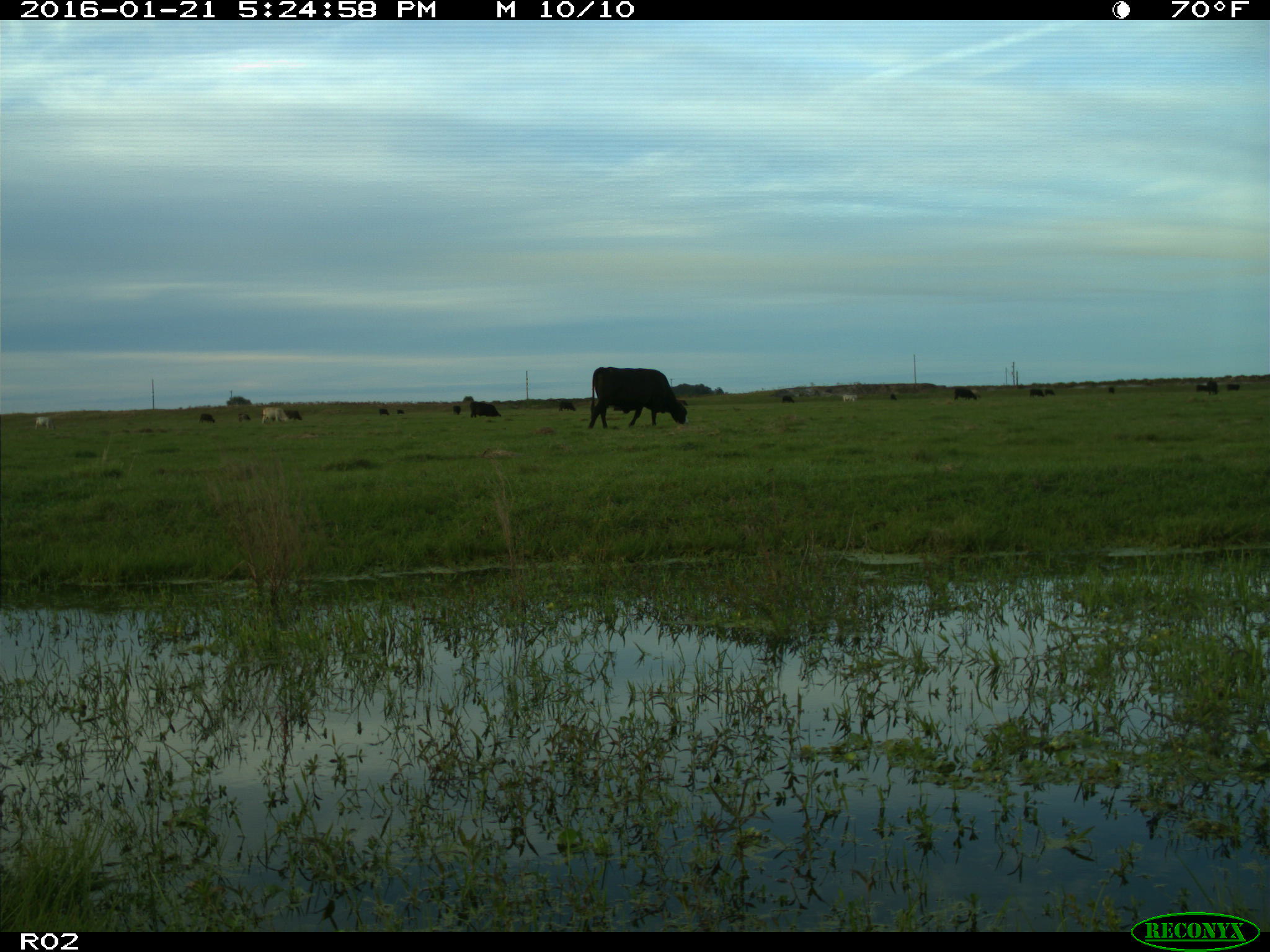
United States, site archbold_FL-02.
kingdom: Animalia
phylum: Chordata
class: Mammalia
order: Artiodactyla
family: Bovidae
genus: Bos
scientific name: Bos taurus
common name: domestic cow